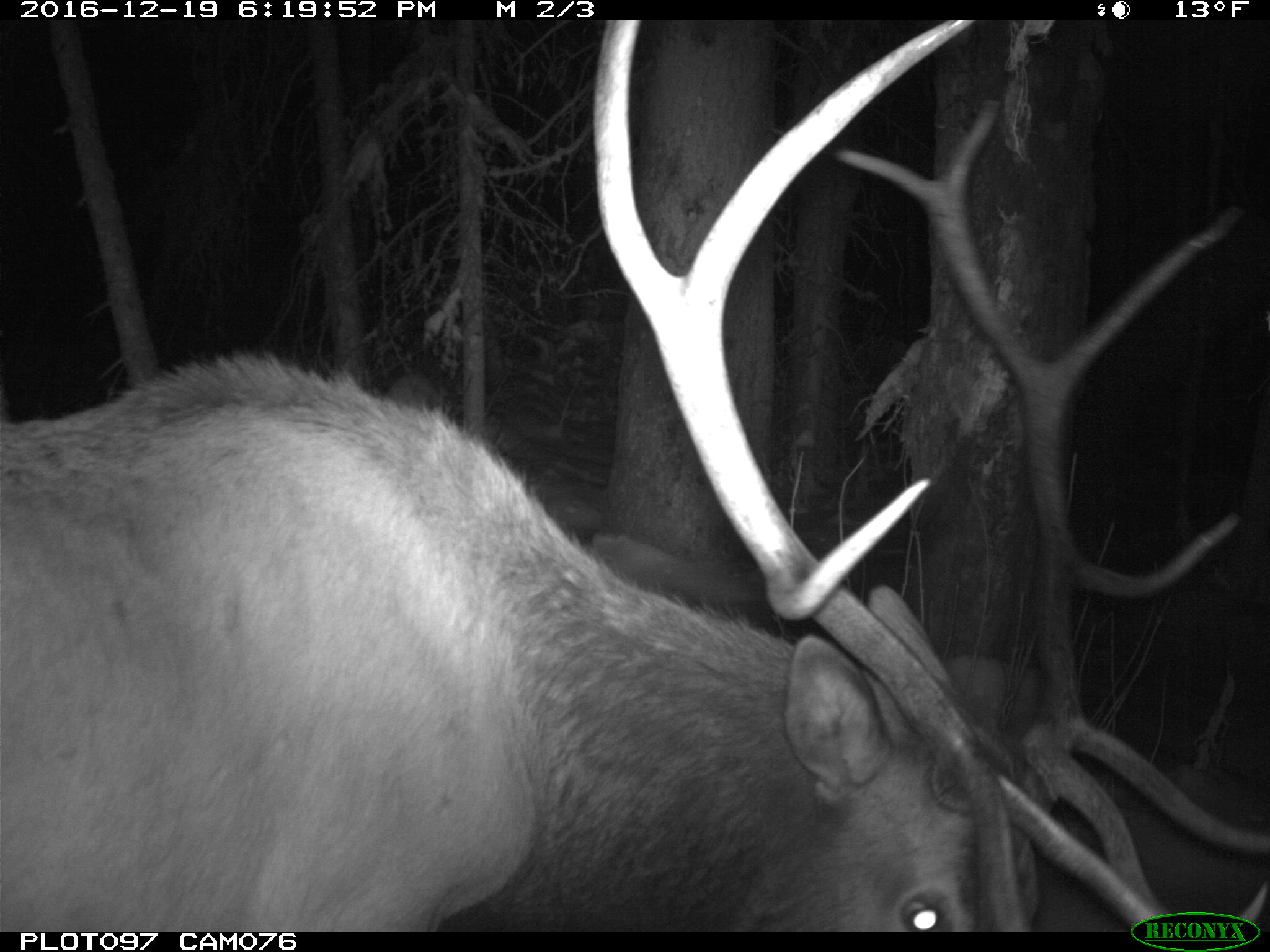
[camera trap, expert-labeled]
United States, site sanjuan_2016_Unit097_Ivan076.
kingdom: Animalia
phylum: Chordata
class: Mammalia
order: Artiodactyla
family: Cervidae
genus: Cervus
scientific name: Cervus elaphus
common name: red deer